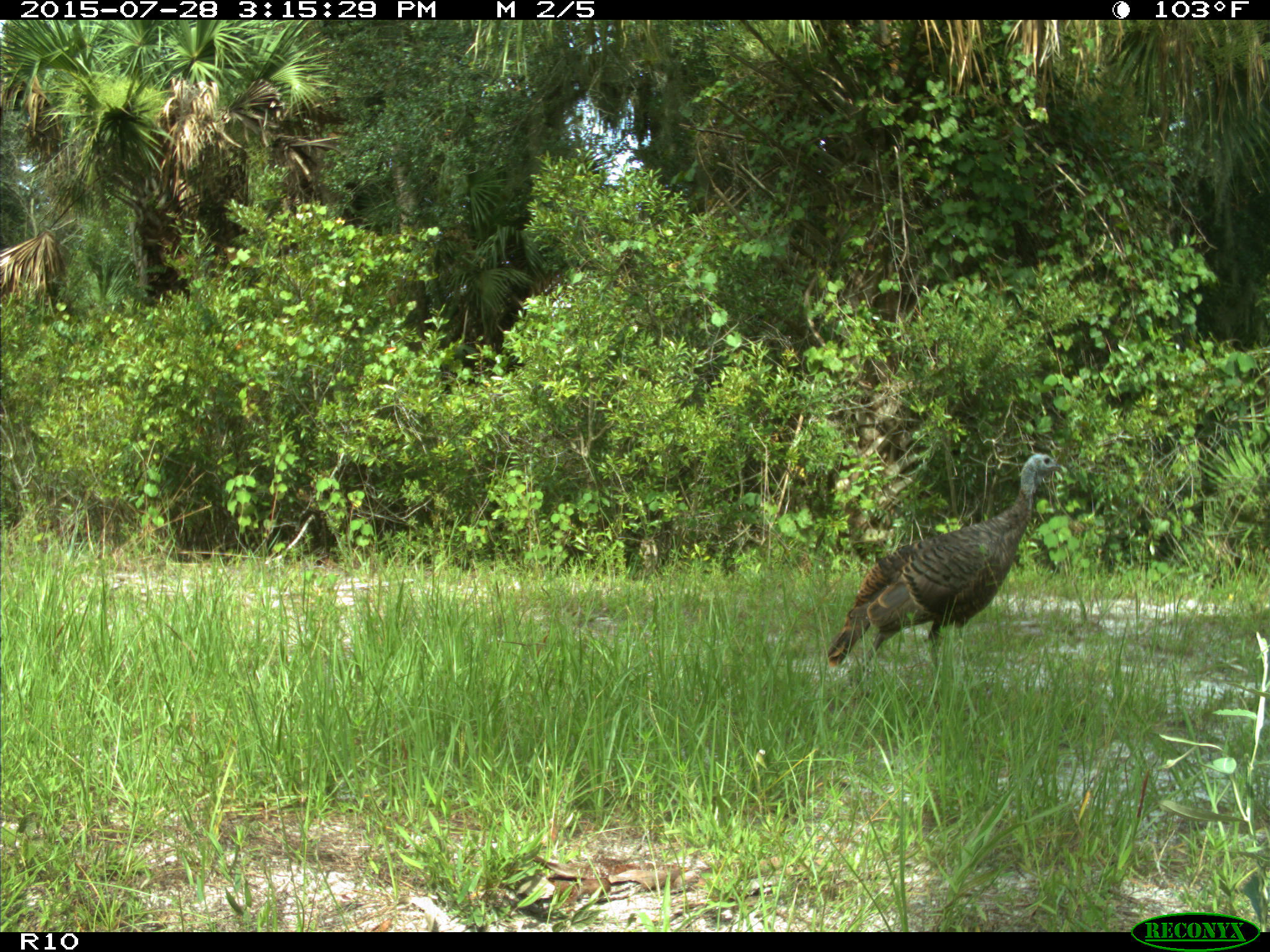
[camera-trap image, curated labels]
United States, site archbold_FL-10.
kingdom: Animalia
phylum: Chordata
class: Aves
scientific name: Aves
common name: birds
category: unidentified bird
Unidentified bird (birds) (Aves).